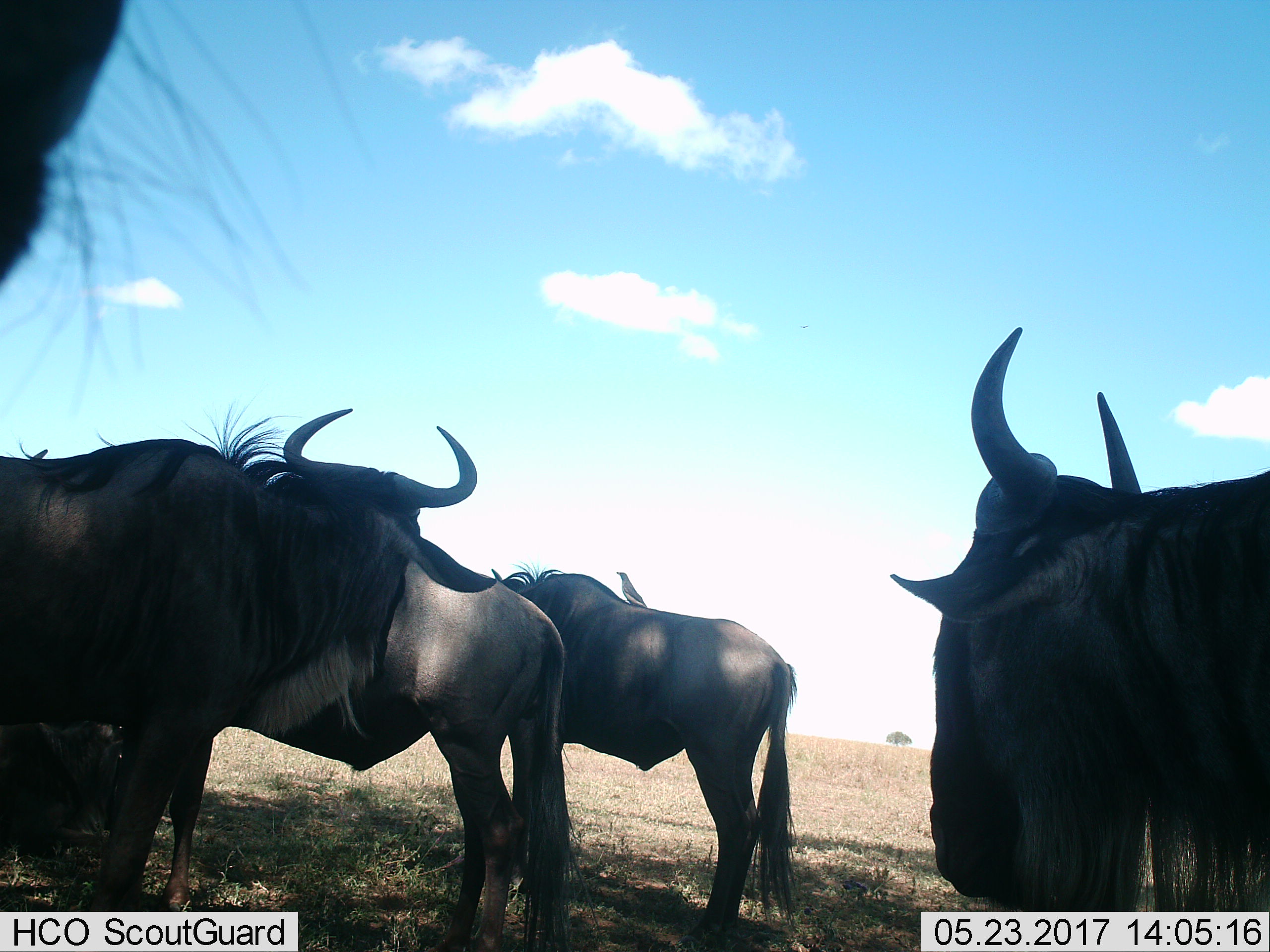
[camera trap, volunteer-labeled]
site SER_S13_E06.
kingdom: Animalia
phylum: Chordata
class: Mammalia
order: Artiodactyla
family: Bovidae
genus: Connochaetes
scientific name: Connochaetes taurinus taurinus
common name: blue wildebeest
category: wildebeestblue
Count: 5.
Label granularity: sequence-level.